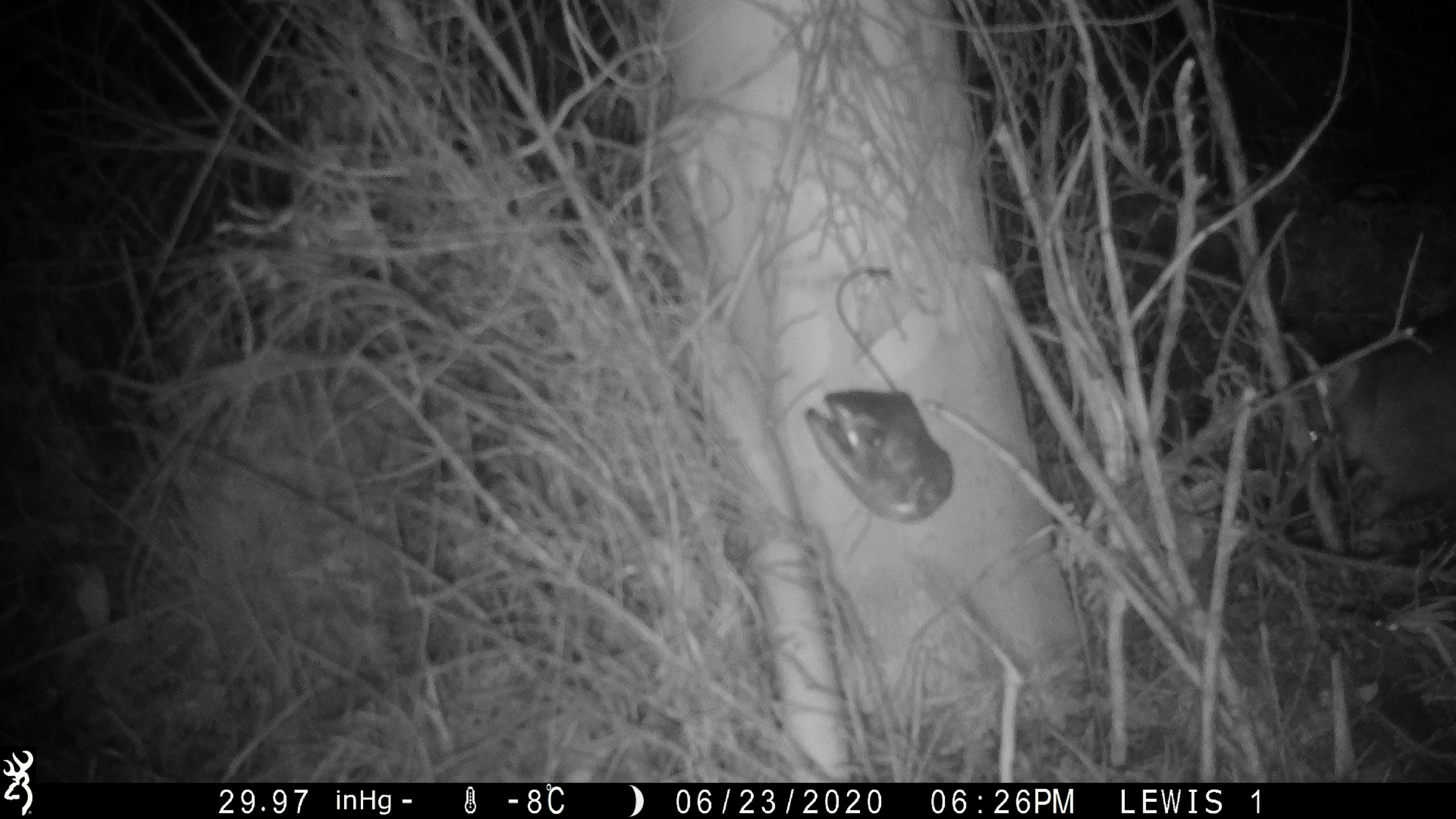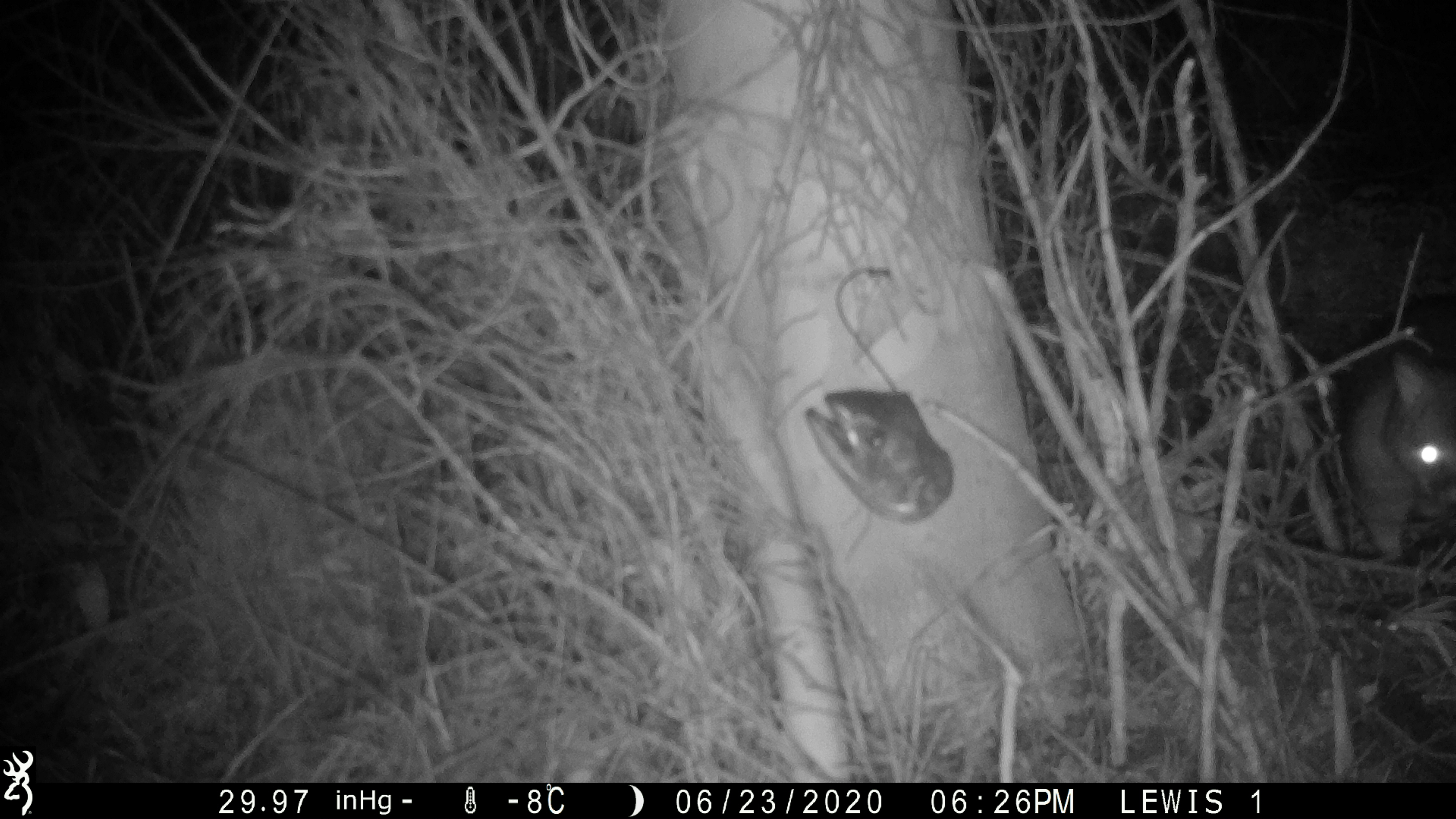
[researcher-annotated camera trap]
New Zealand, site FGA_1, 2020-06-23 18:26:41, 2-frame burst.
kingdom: Animalia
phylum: Chordata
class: Mammalia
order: Diprotodontia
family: Phalangeridae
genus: Trichosurus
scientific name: Trichosurus vulpecula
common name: common brushtail possum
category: possum